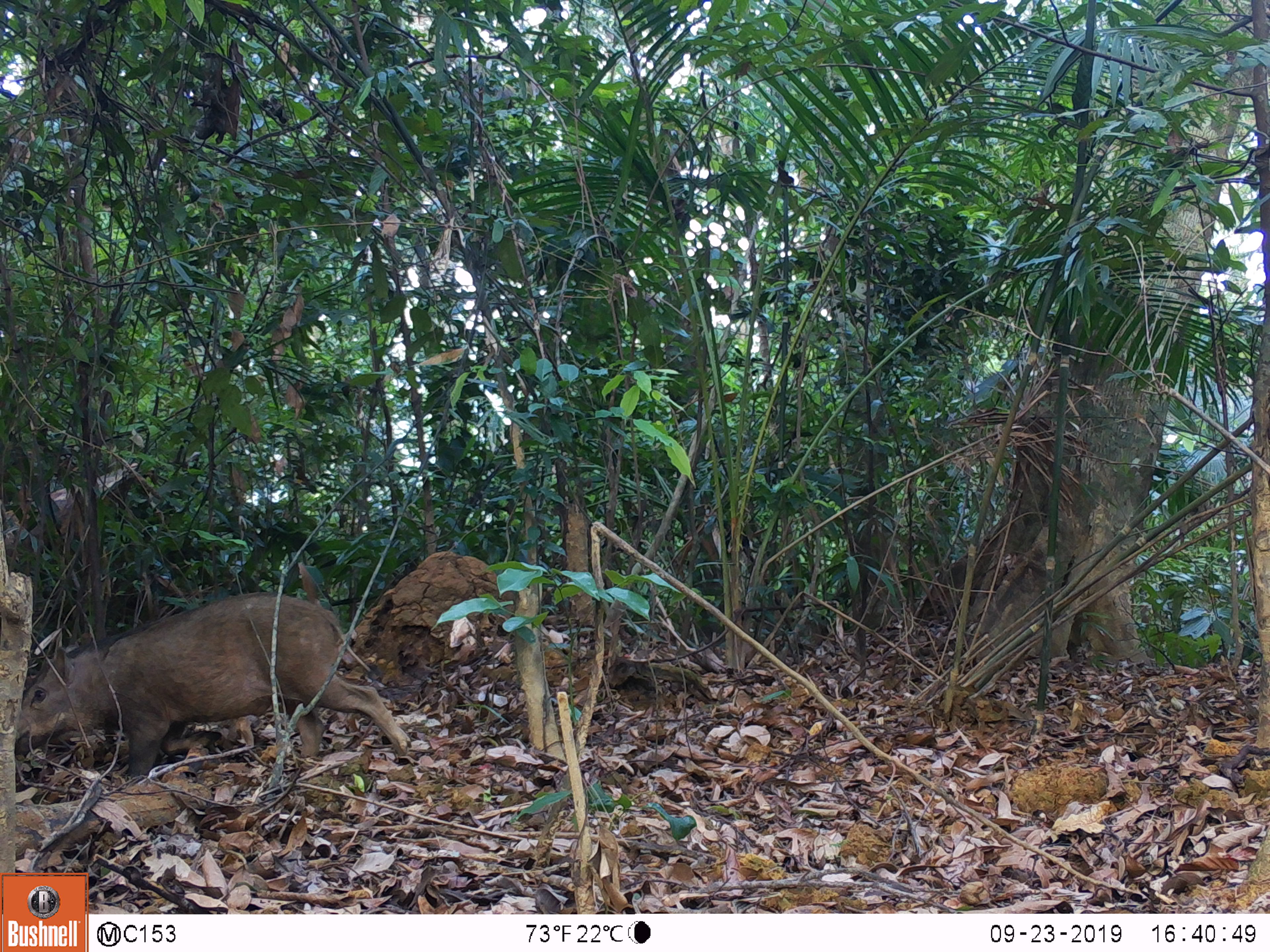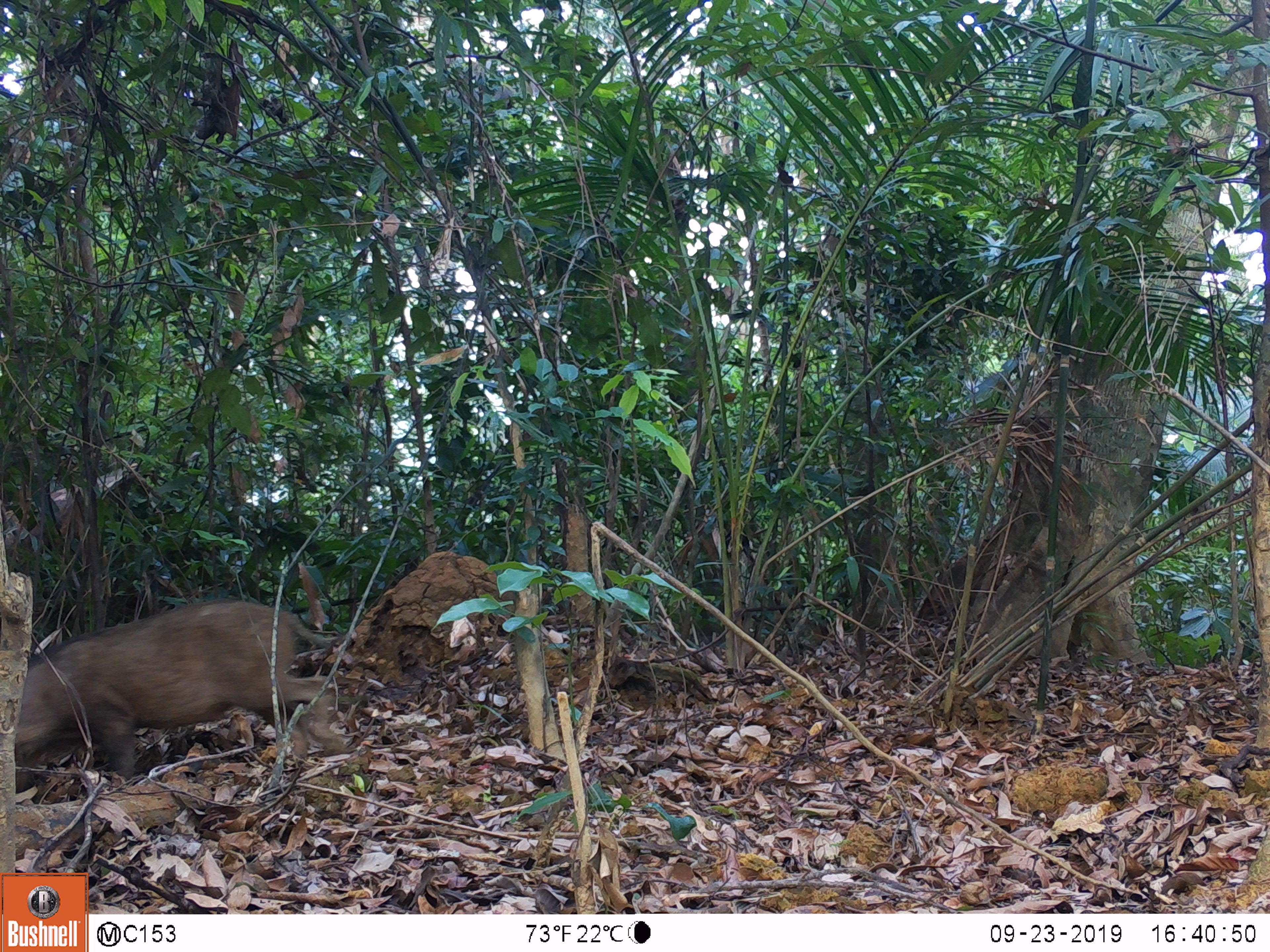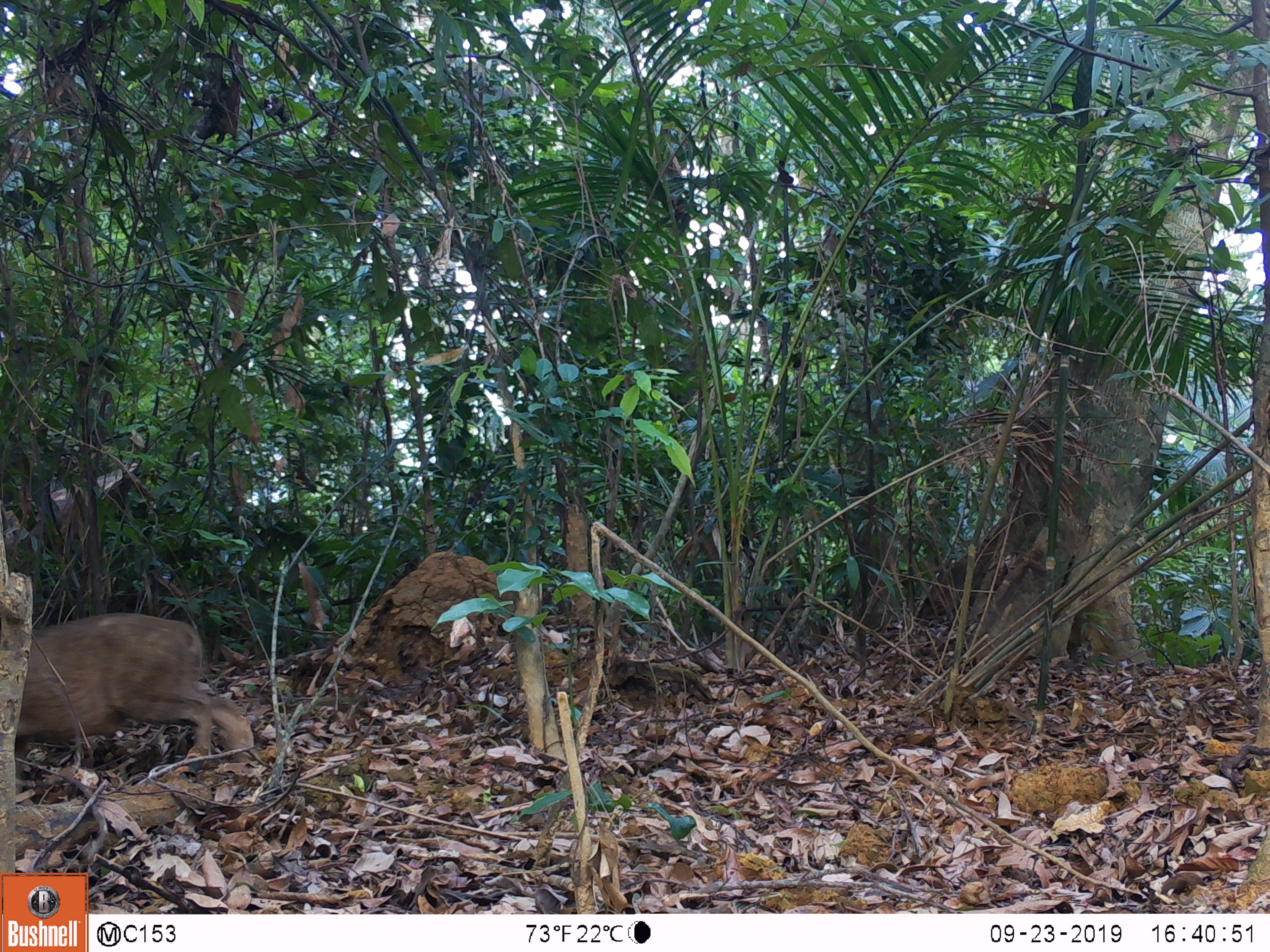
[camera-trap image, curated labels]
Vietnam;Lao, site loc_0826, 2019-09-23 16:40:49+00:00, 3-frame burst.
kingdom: Animalia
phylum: Chordata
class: Mammalia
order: Artiodactyla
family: Suidae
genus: Sus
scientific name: Sus scrofa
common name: eurasian wild pig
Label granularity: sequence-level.